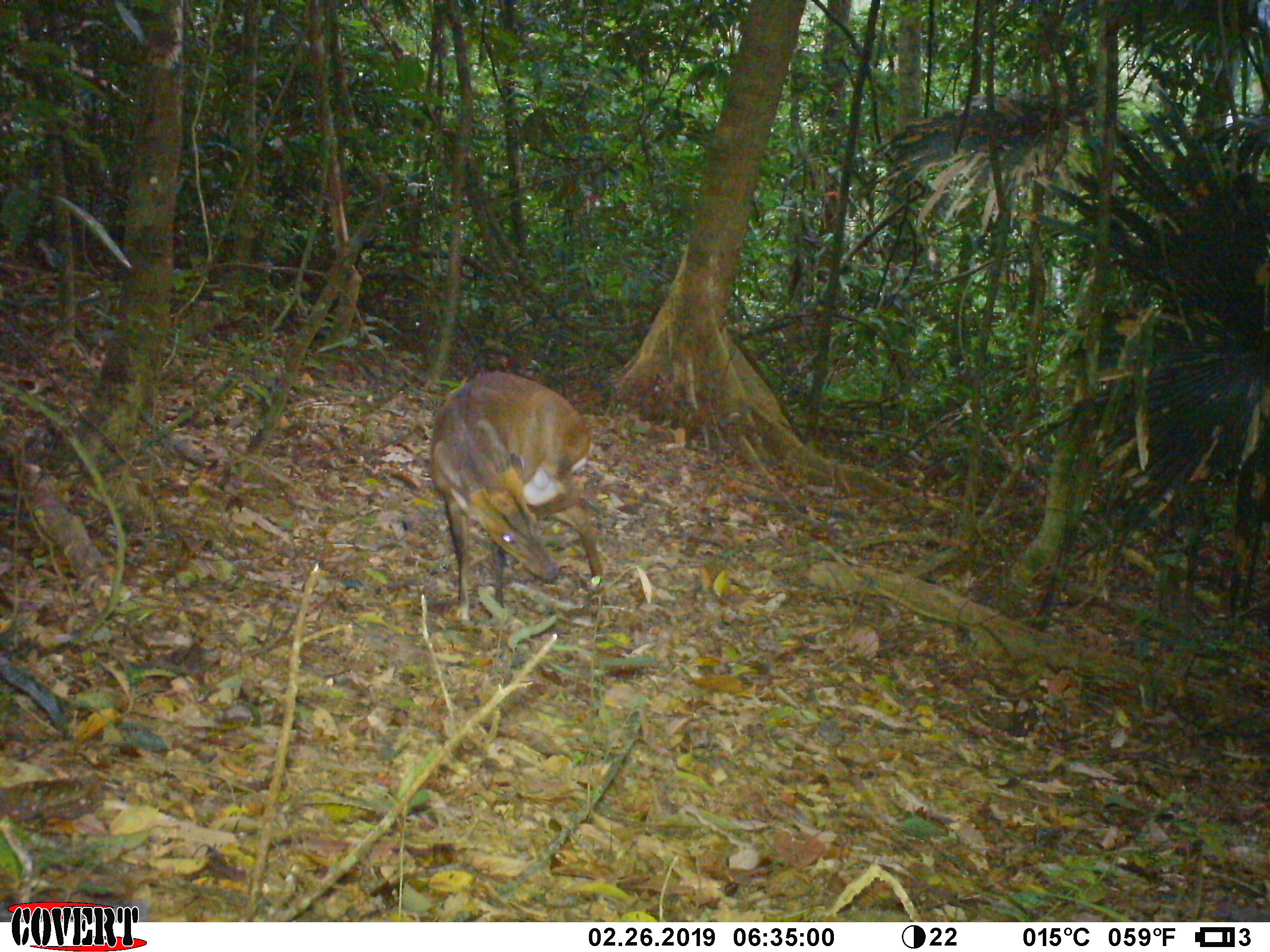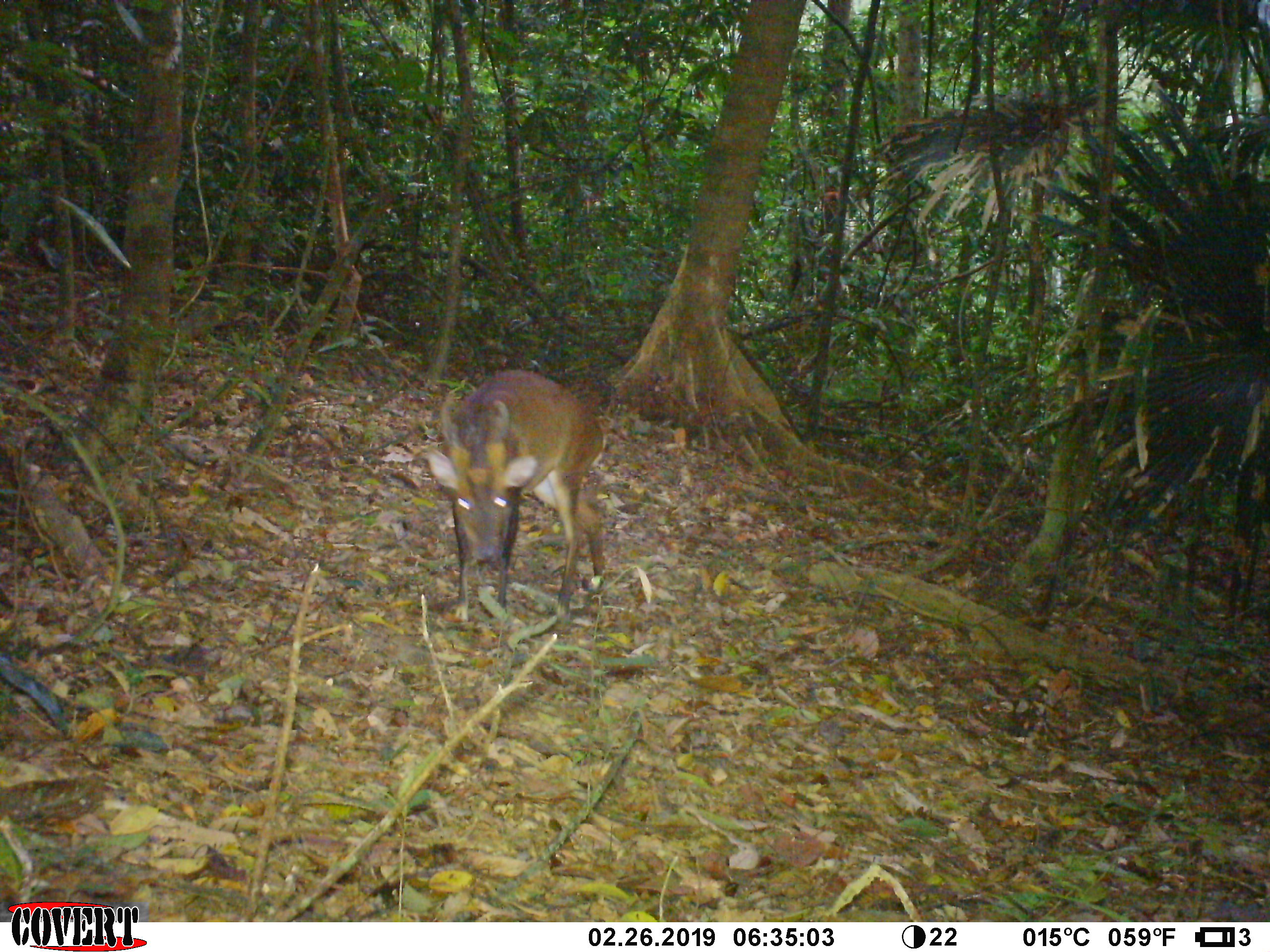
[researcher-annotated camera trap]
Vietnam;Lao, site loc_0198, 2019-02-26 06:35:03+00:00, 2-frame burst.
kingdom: Animalia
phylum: Chordata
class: Mammalia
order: Artiodactyla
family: Cervidae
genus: Muntiacus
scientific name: Muntiacus vuquangensis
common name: large-antlered muntjac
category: large antlered muntjac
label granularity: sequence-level